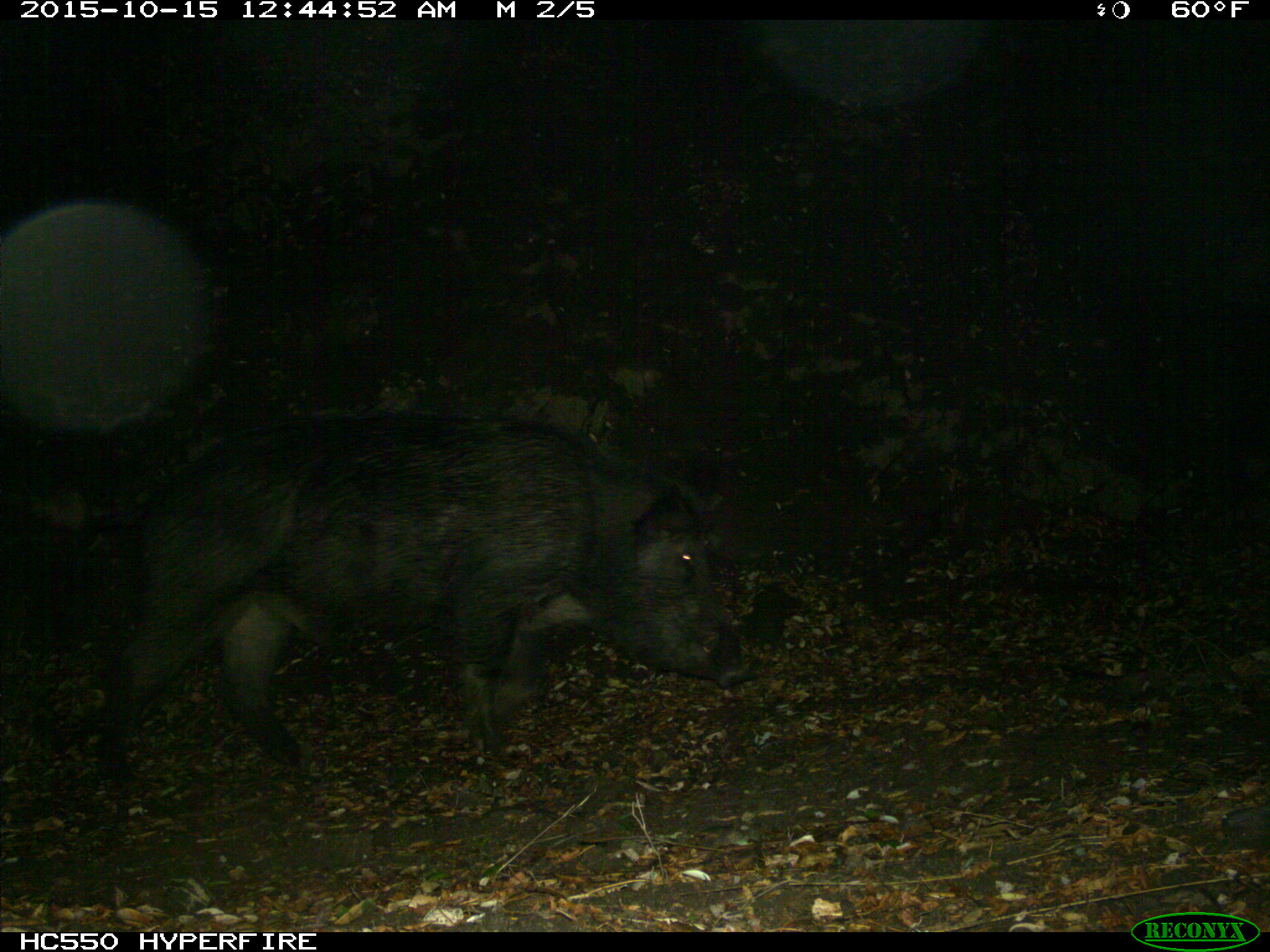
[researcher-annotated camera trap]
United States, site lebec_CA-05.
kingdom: Animalia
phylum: Chordata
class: Mammalia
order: Artiodactyla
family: Suidae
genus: Sus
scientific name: Sus scrofa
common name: wild boar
Sus scrofa (wild boar).